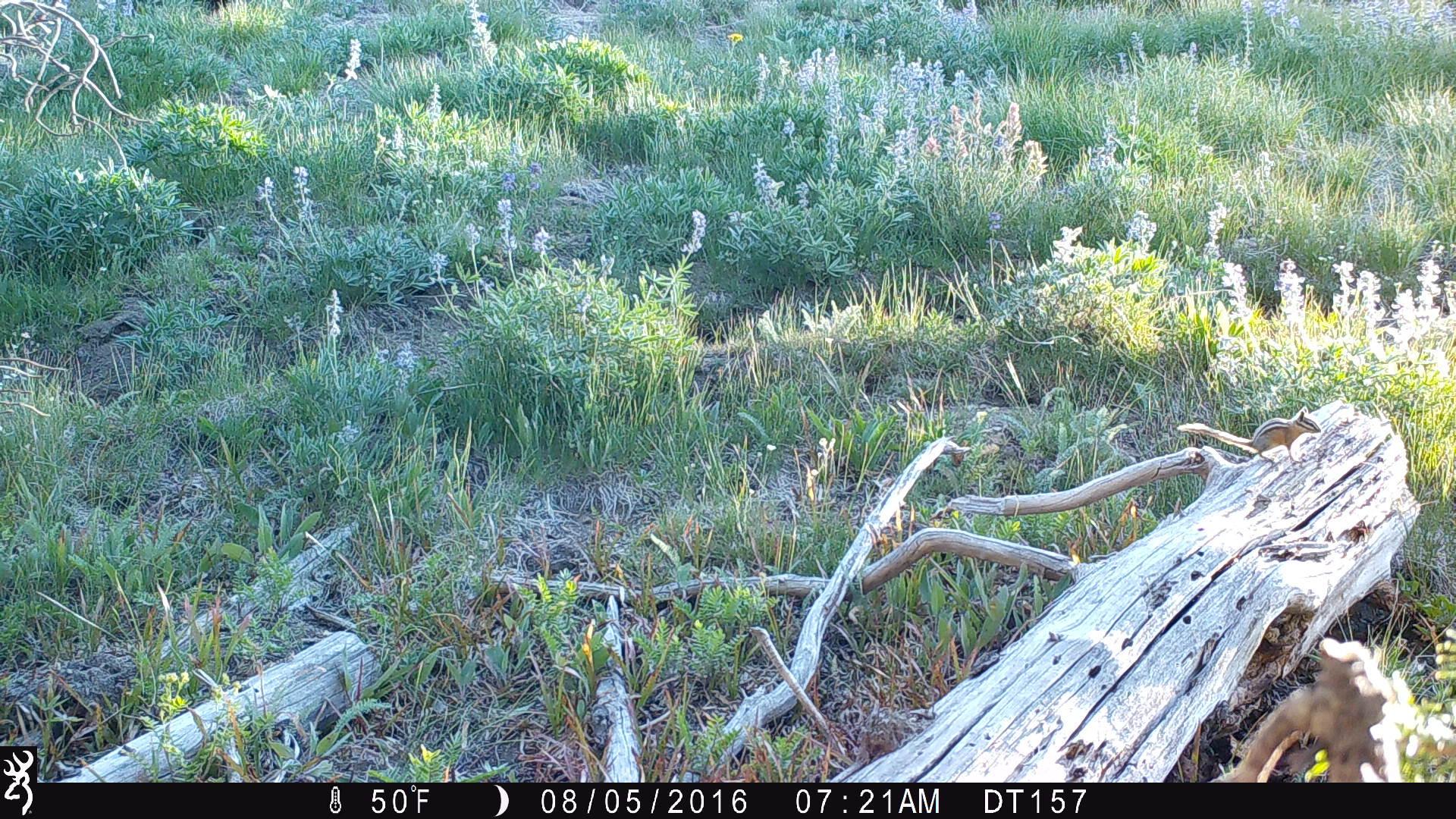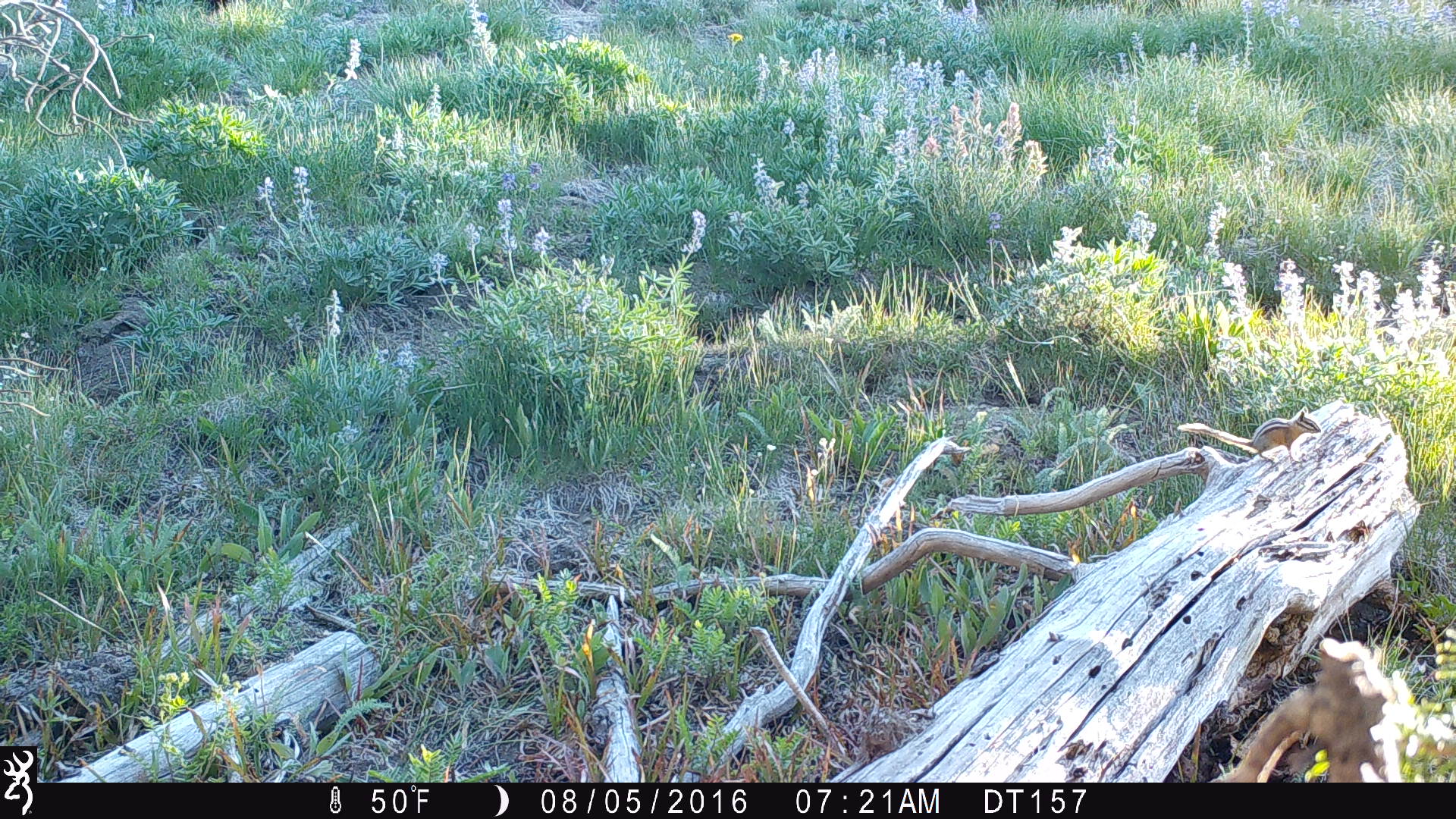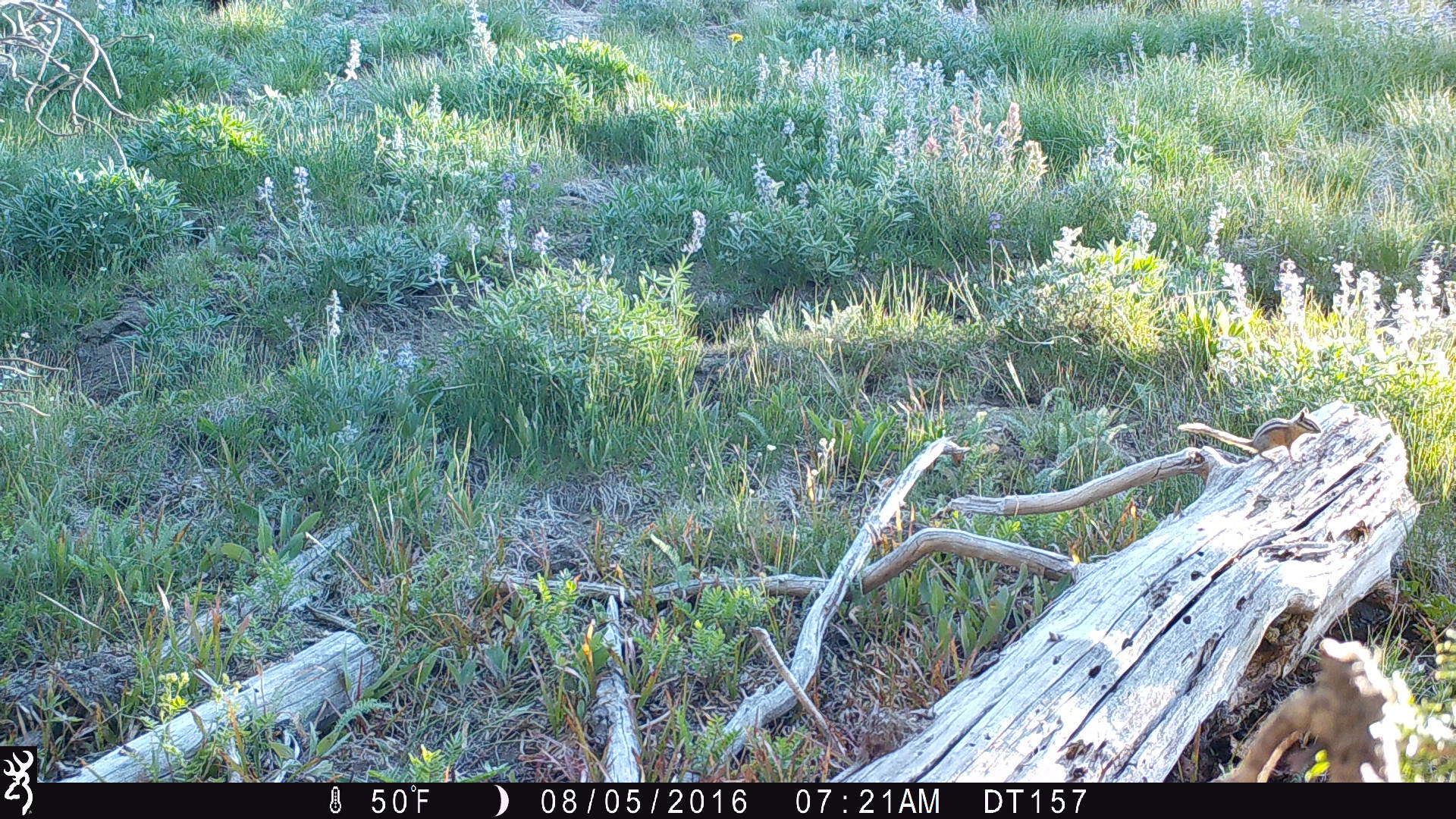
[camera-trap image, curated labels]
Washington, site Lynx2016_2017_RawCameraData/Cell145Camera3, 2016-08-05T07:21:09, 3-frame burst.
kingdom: Animalia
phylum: Chordata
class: Mammalia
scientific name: Mammalia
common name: small mammal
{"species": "small mammal (Mammalia)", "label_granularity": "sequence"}